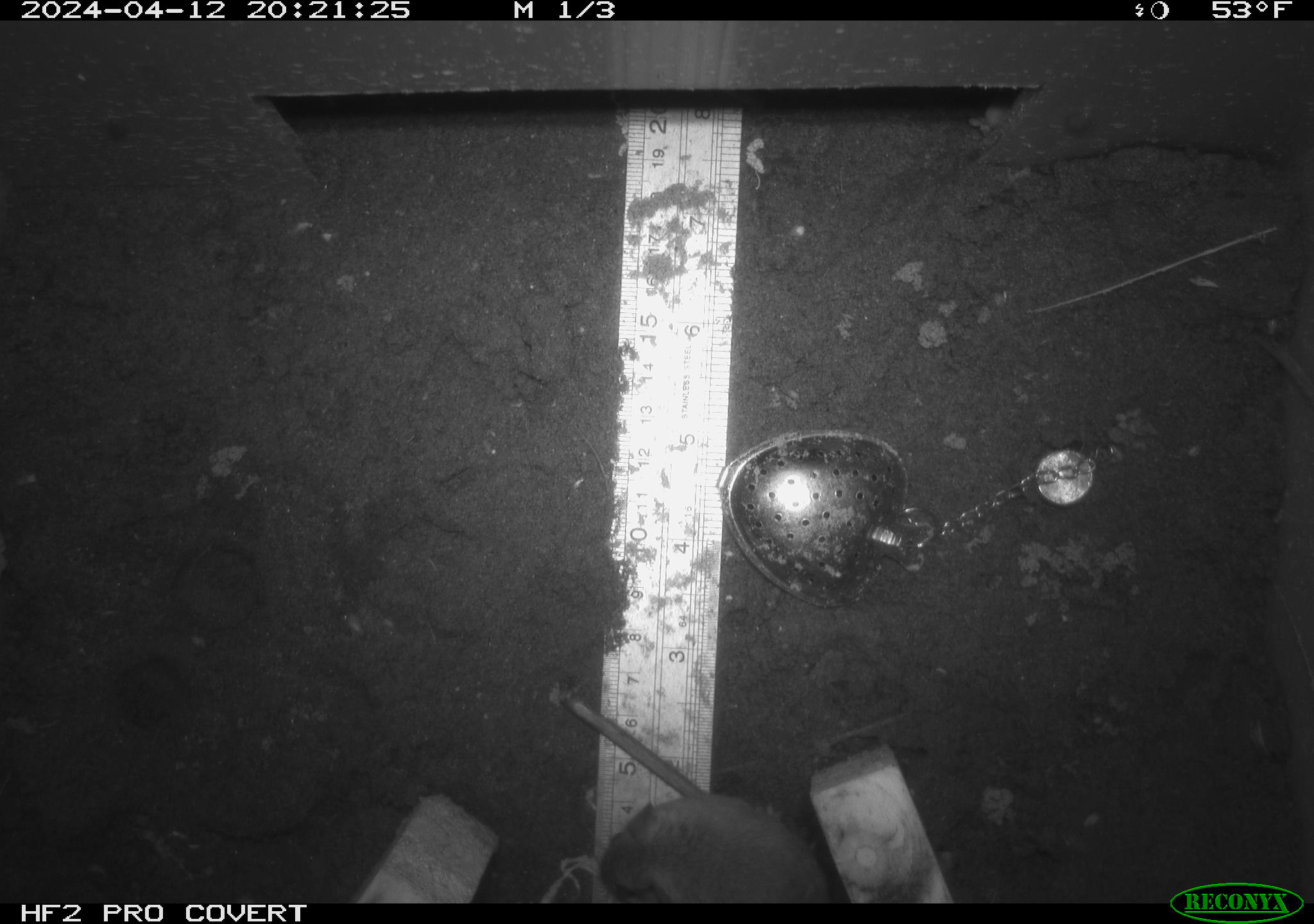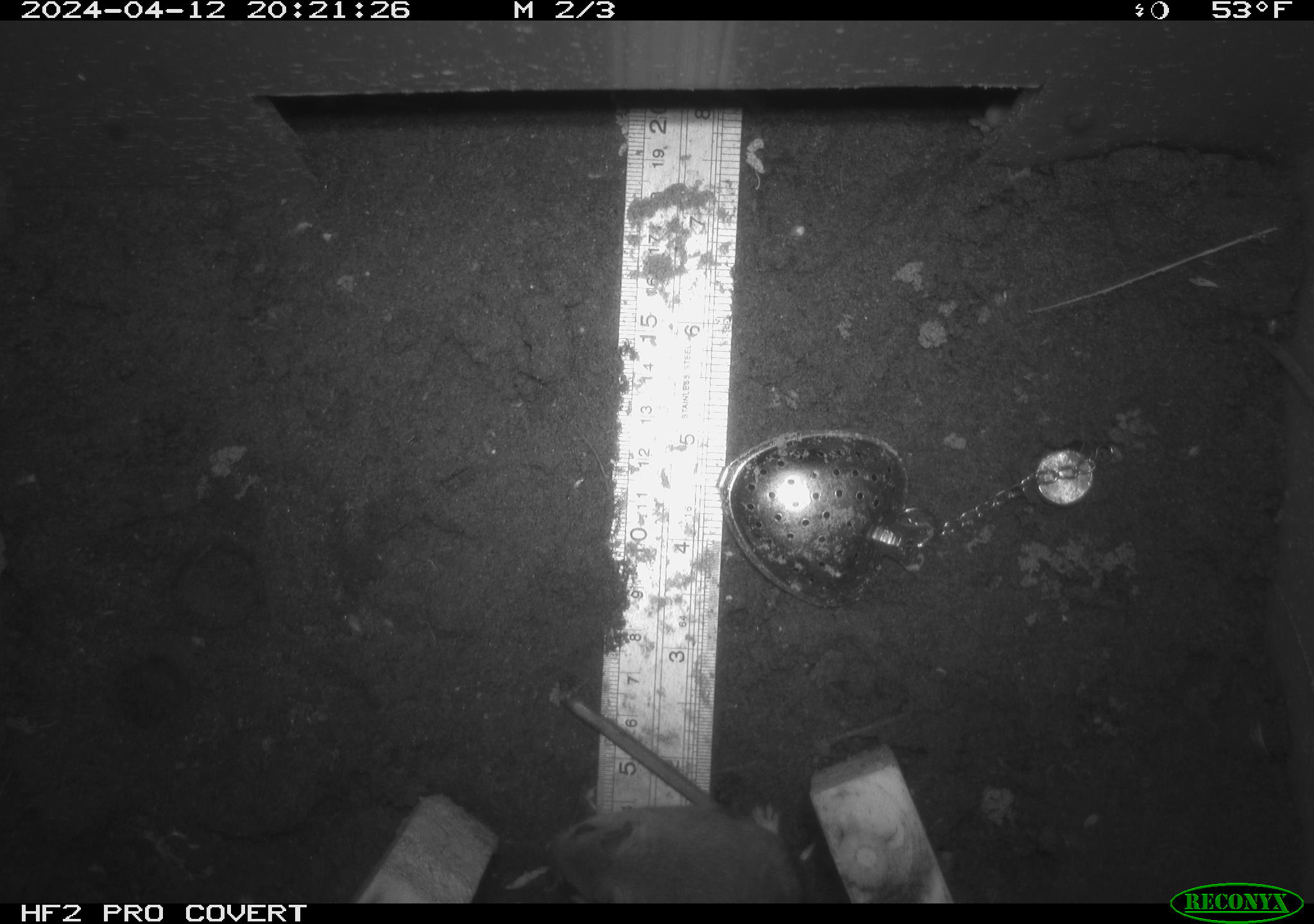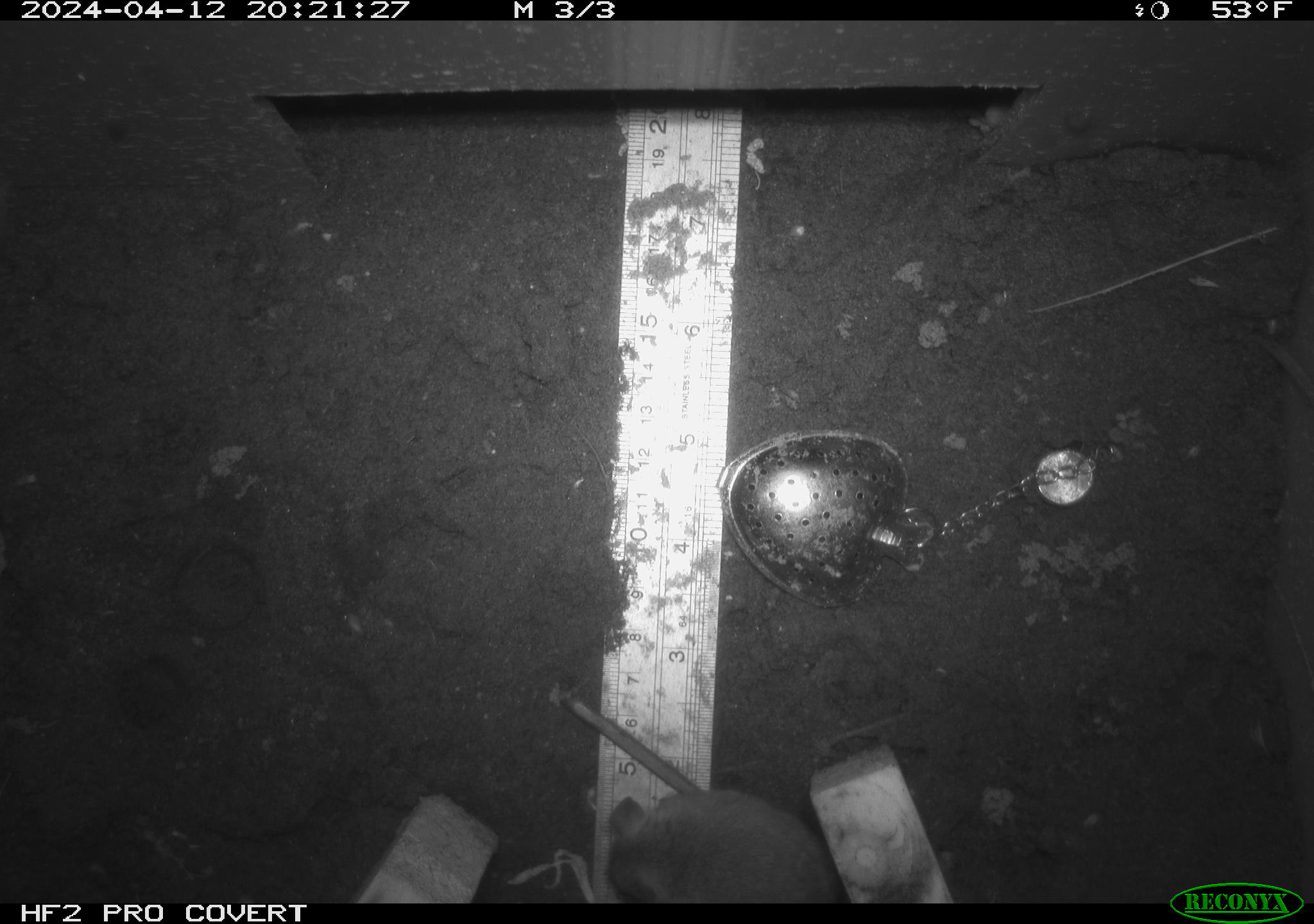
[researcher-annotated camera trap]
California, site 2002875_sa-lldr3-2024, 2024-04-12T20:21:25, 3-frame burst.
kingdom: Animalia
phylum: Chordata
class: Mammalia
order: Rodentia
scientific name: Rodentia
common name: rodent